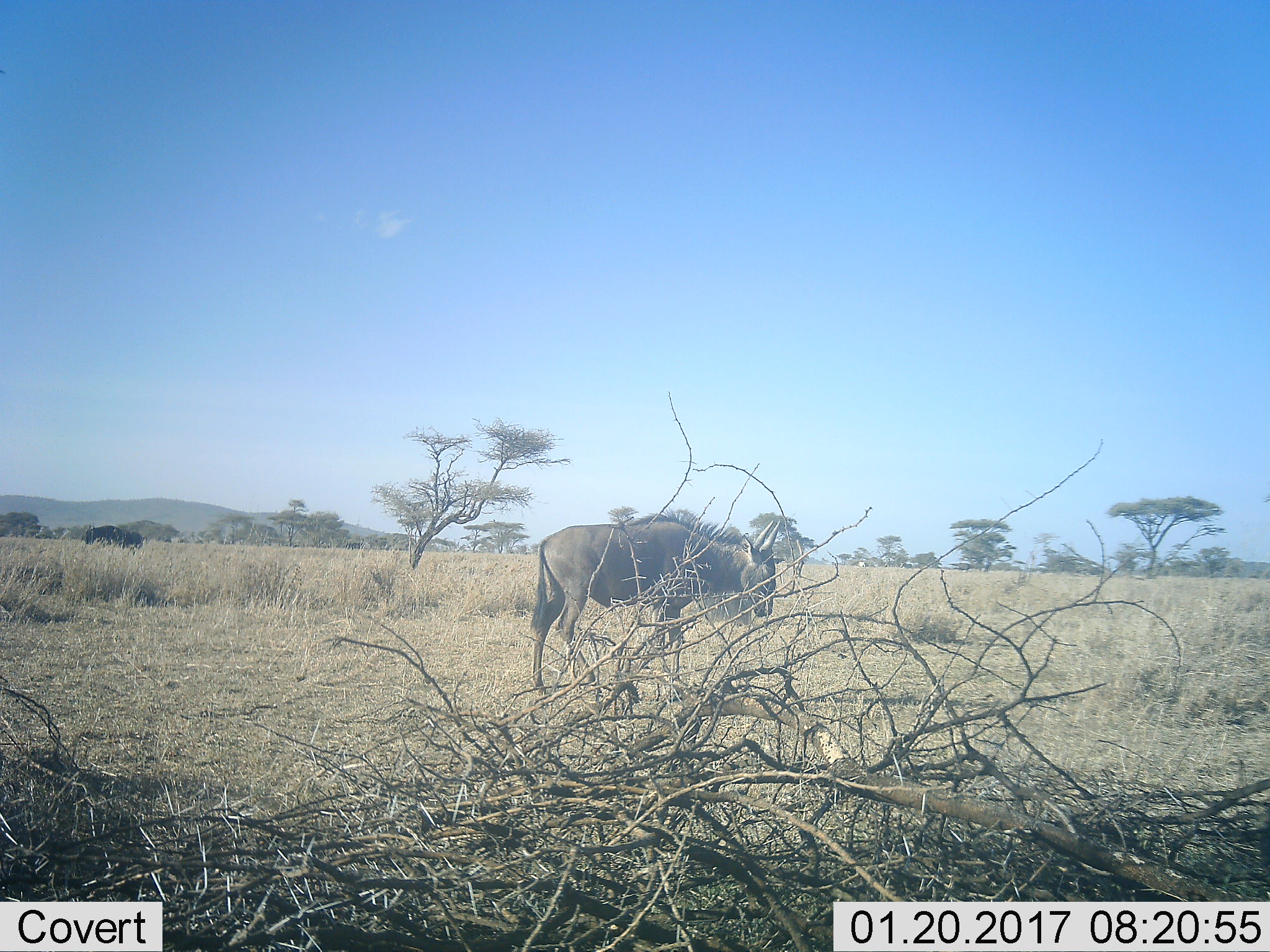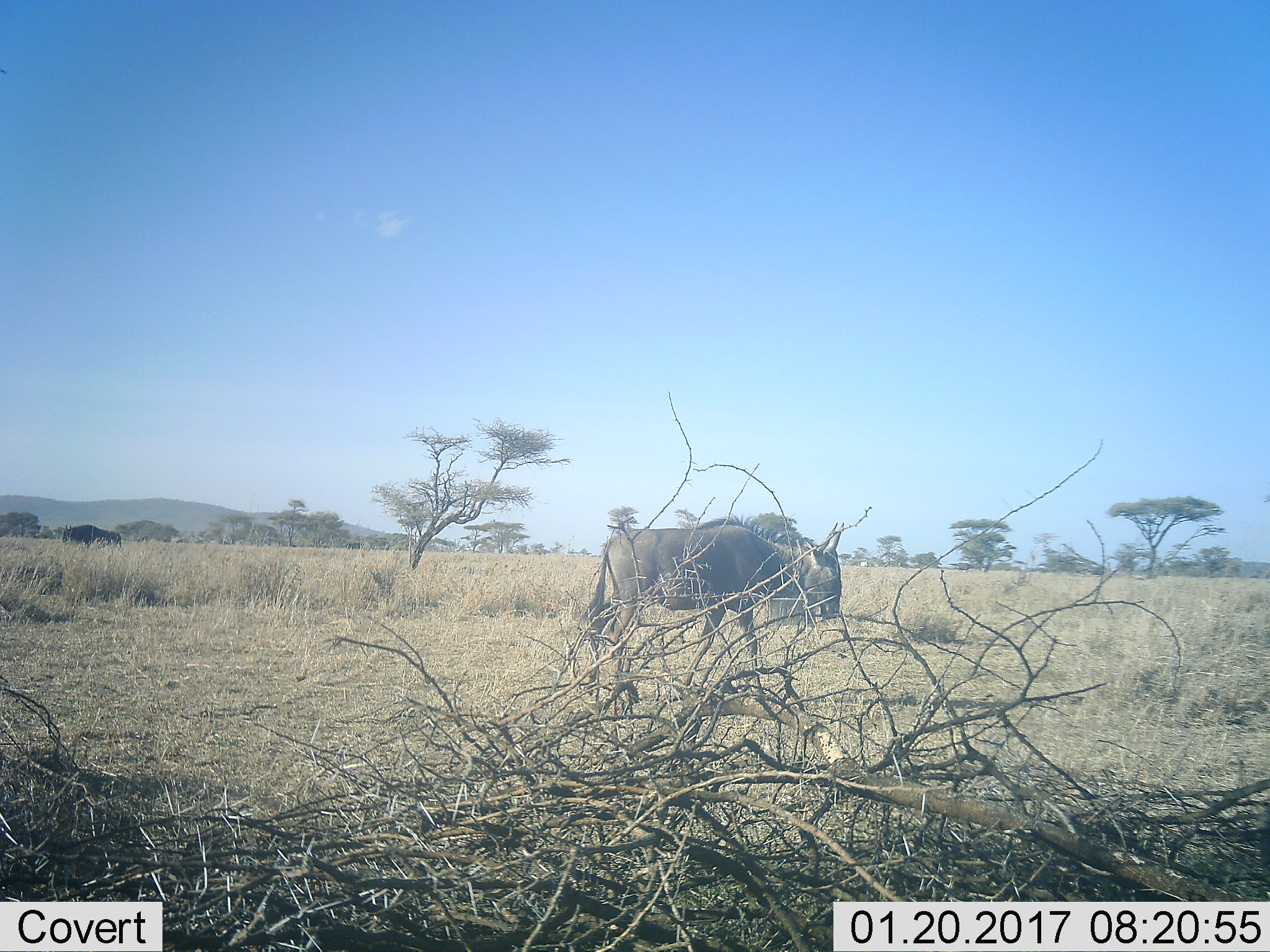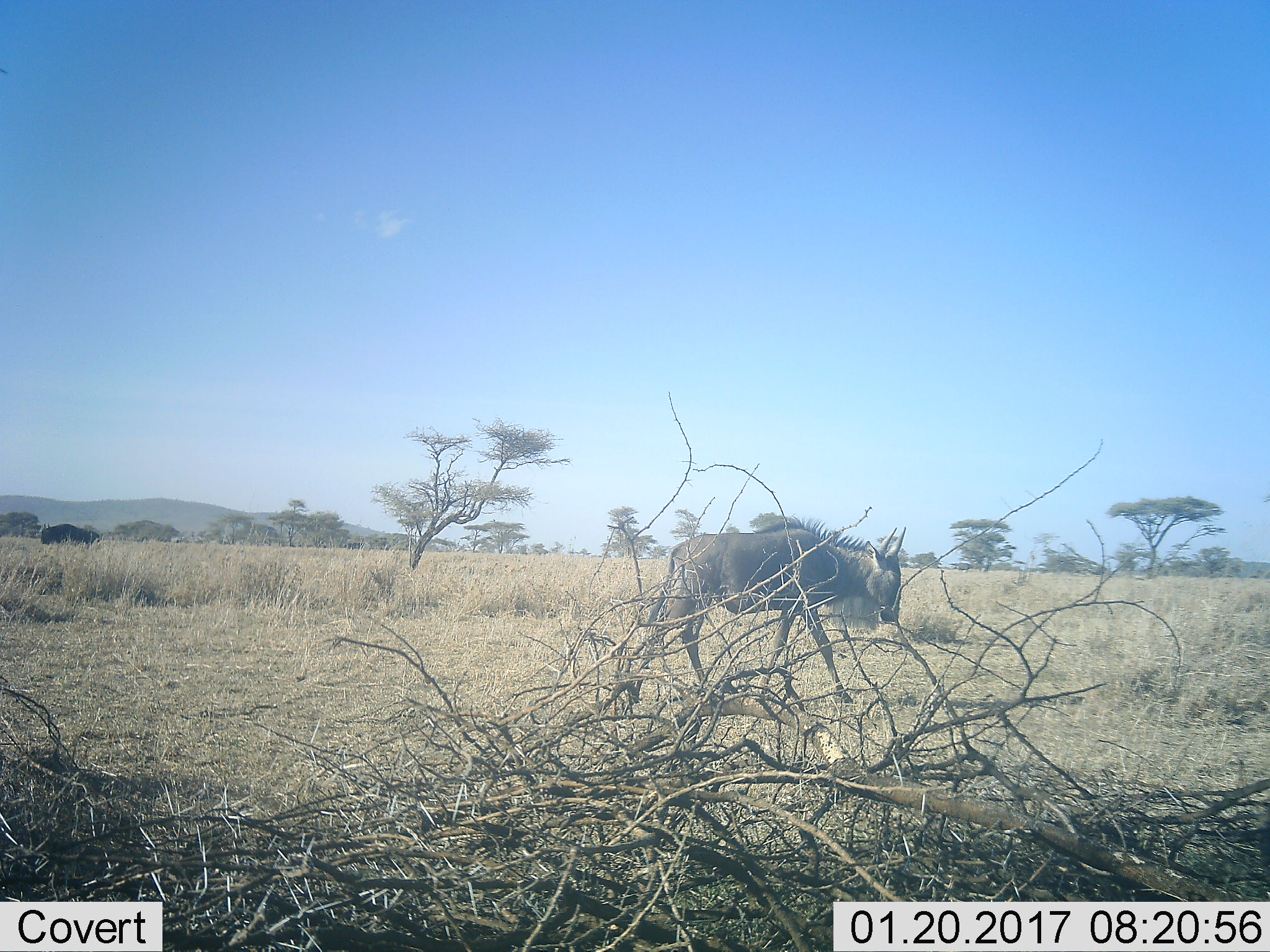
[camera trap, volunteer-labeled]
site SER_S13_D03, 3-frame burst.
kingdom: Animalia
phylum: Chordata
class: Mammalia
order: Artiodactyla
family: Bovidae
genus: Connochaetes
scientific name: Connochaetes taurinus taurinus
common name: blue wildebeest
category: wildebeestblue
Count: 1.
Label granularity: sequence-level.